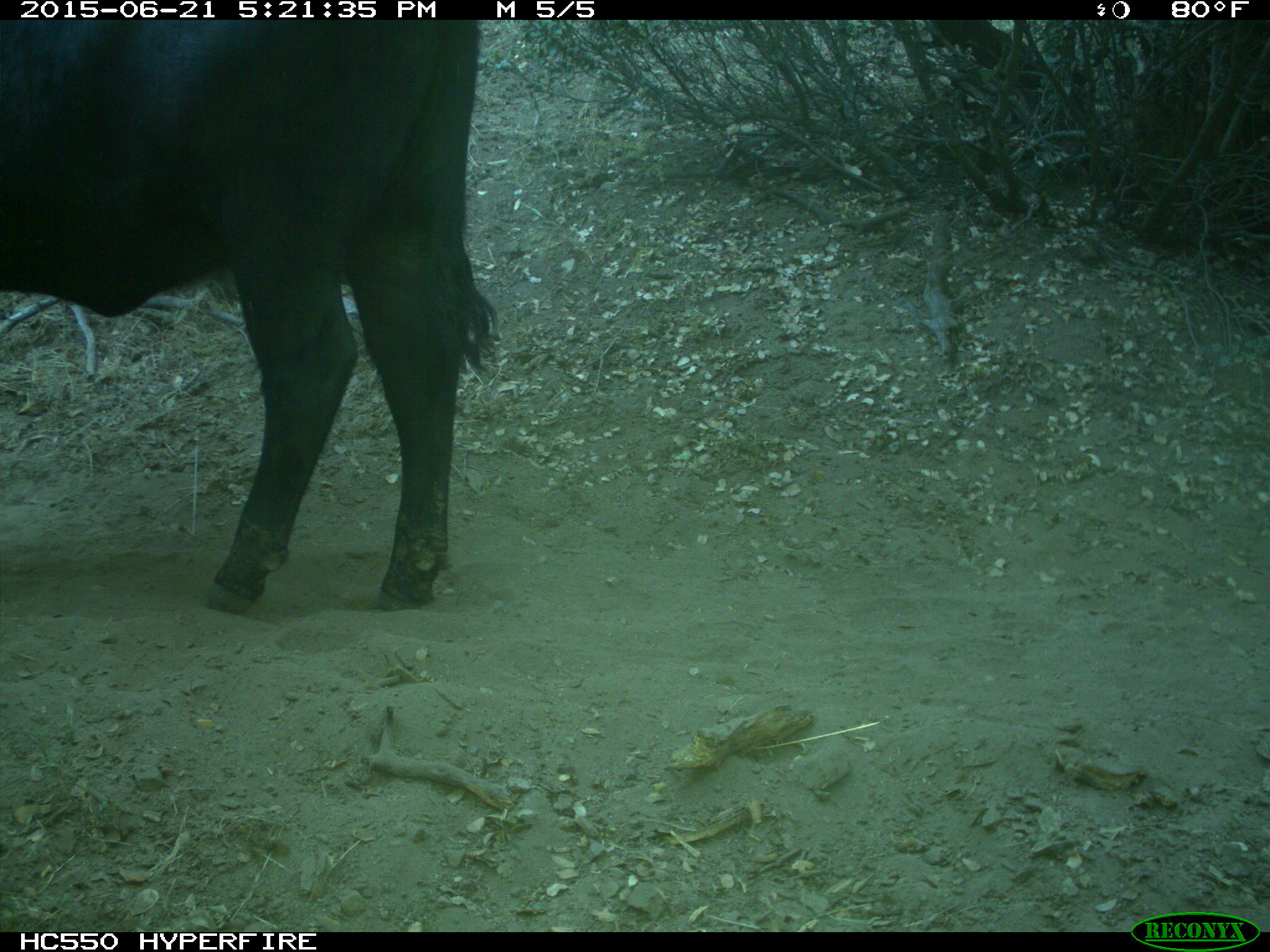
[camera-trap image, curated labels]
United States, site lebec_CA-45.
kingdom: Animalia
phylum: Chordata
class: Mammalia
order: Artiodactyla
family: Bovidae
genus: Bos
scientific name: Bos taurus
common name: domestic cow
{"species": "Bos taurus (domestic cow)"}